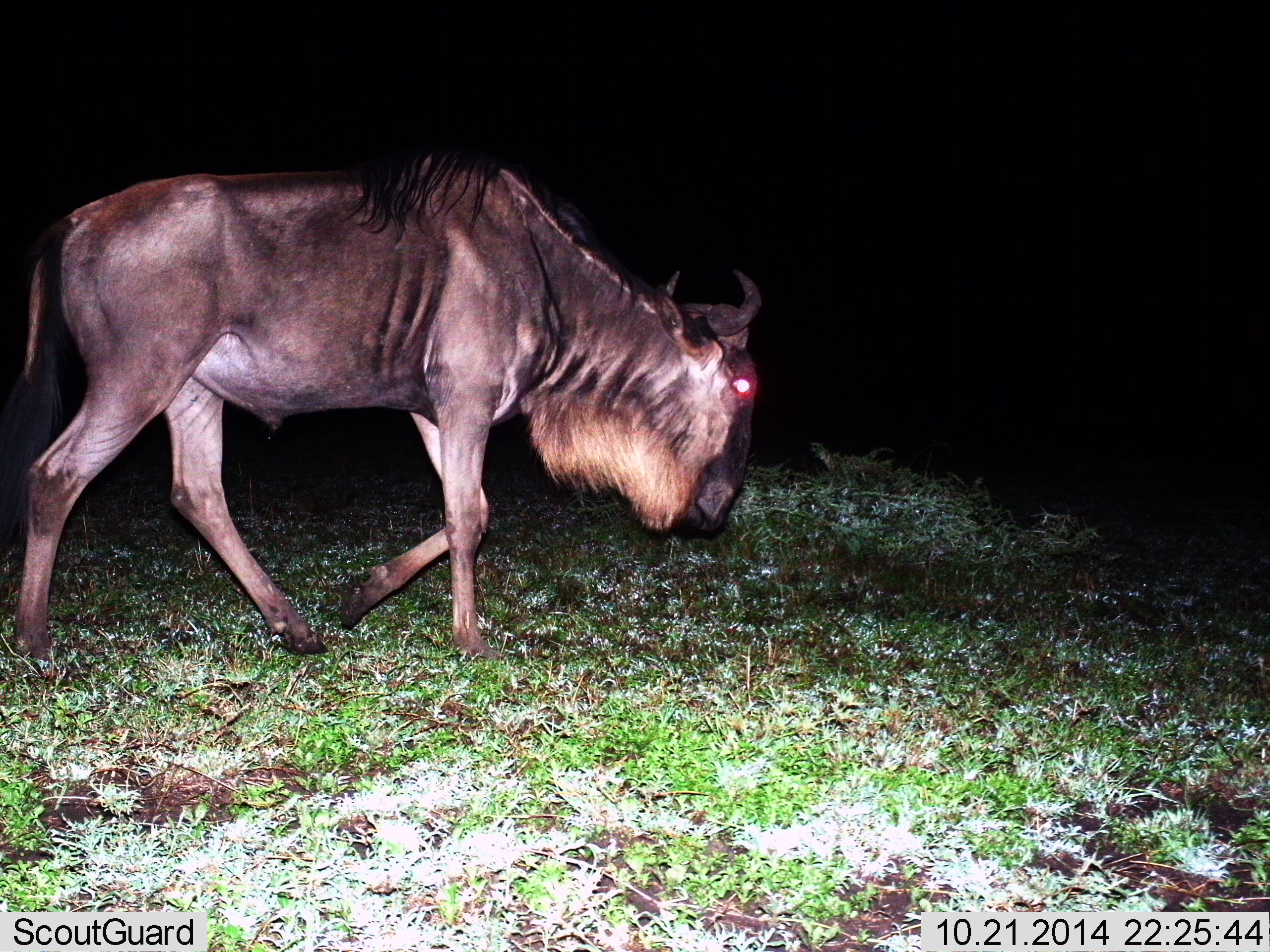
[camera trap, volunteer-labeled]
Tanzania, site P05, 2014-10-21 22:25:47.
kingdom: Animalia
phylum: Chordata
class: Mammalia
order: Artiodactyla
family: Bovidae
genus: Connochaetes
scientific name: Connochaetes taurinus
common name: blue wildebeest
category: wildebeest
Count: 1.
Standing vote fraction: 20%.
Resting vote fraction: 0%.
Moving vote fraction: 100%.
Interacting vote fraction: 0%.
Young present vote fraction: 0%.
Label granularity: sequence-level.